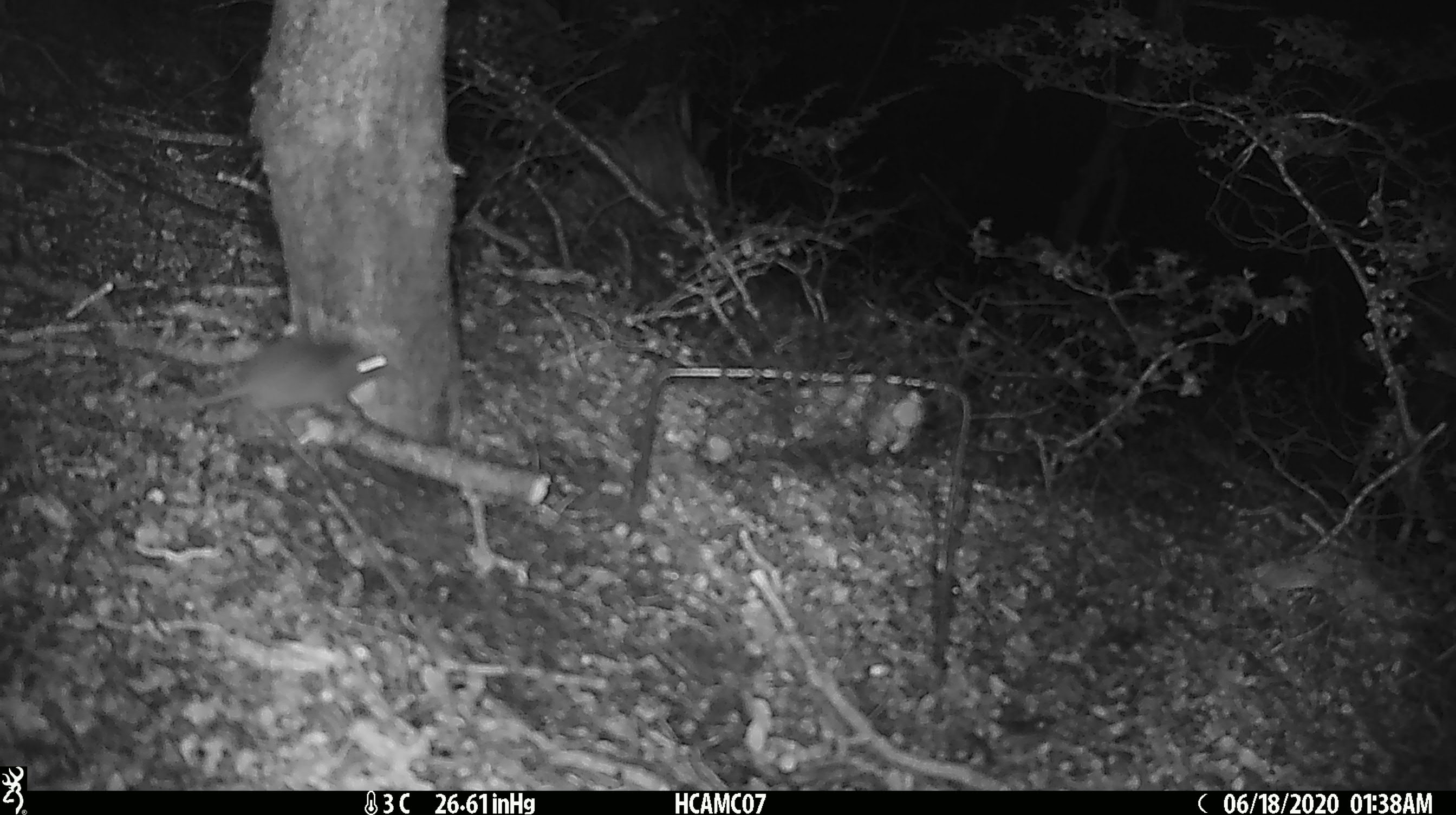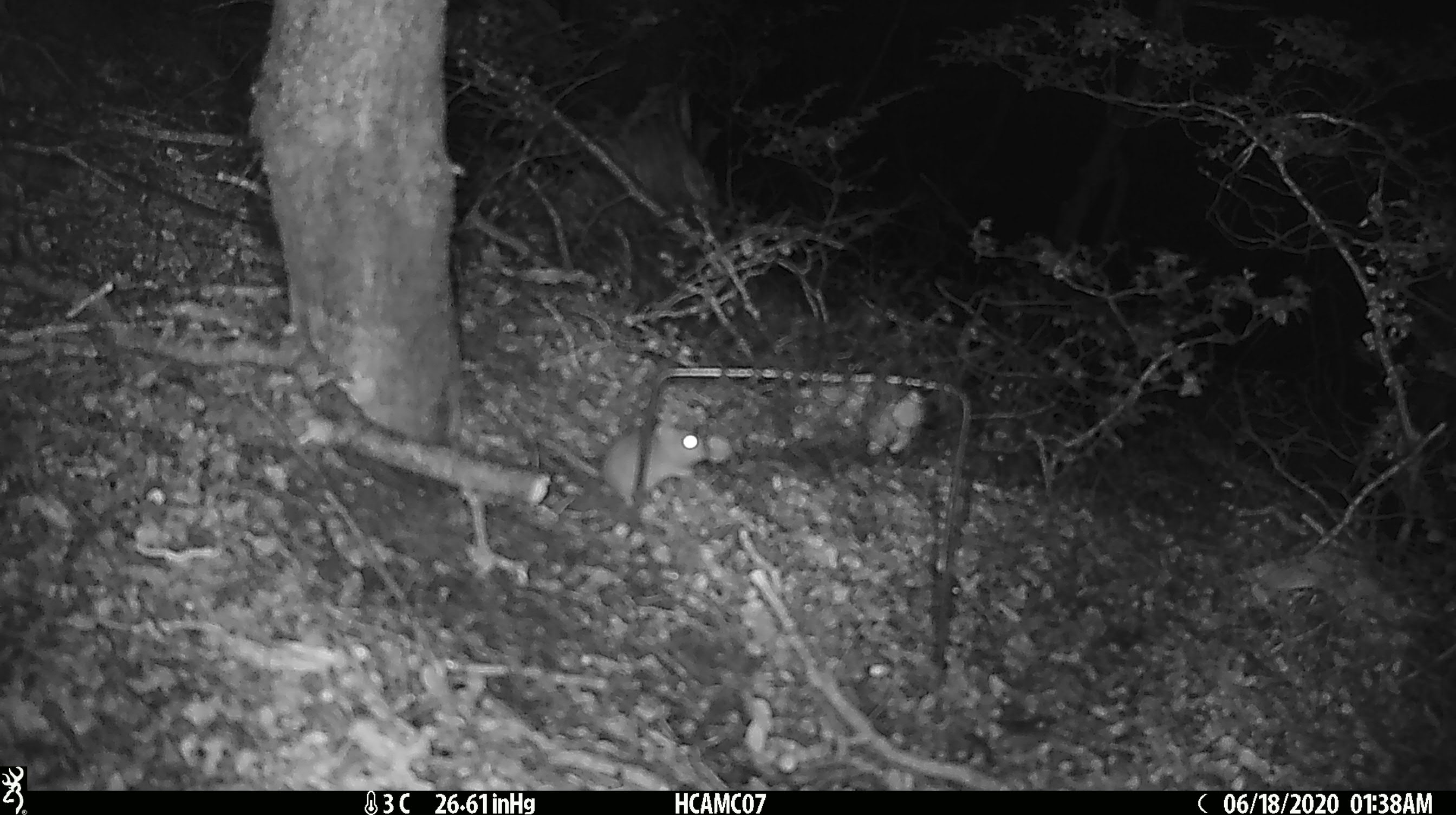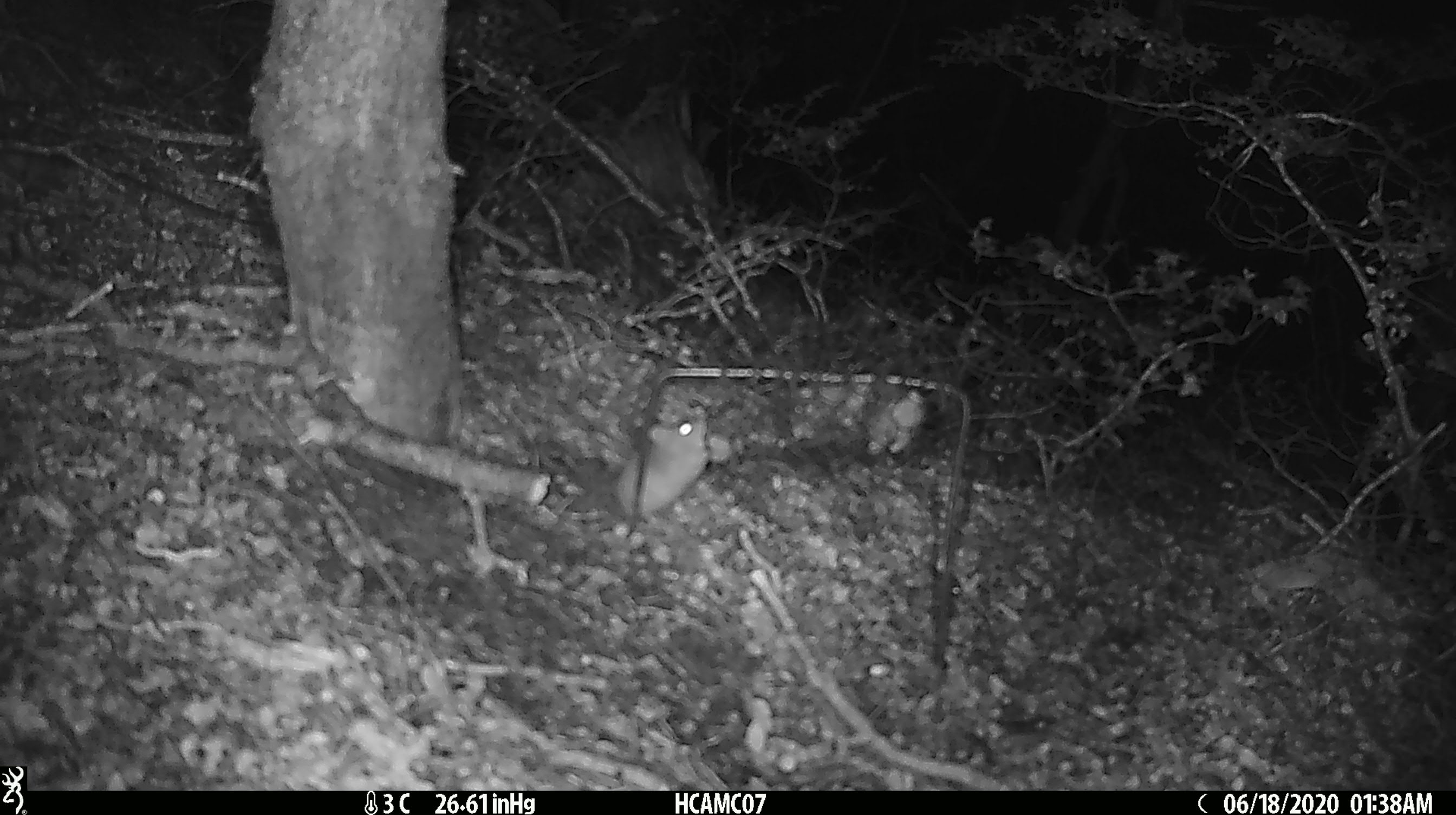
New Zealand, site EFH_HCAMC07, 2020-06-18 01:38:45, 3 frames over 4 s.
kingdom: Animalia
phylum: Chordata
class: Mammalia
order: Rodentia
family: Muridae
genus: Mus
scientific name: Mus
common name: mouse